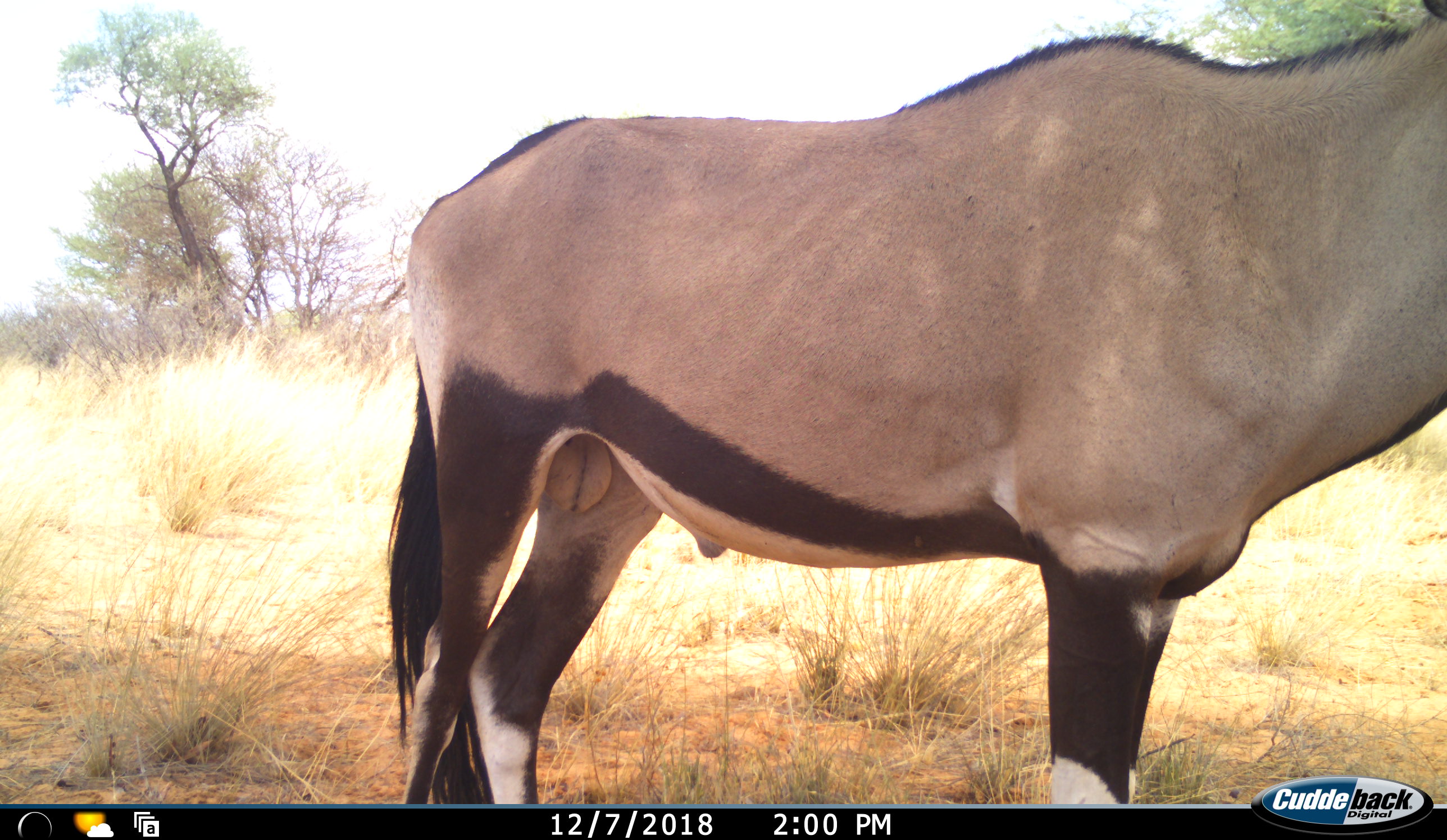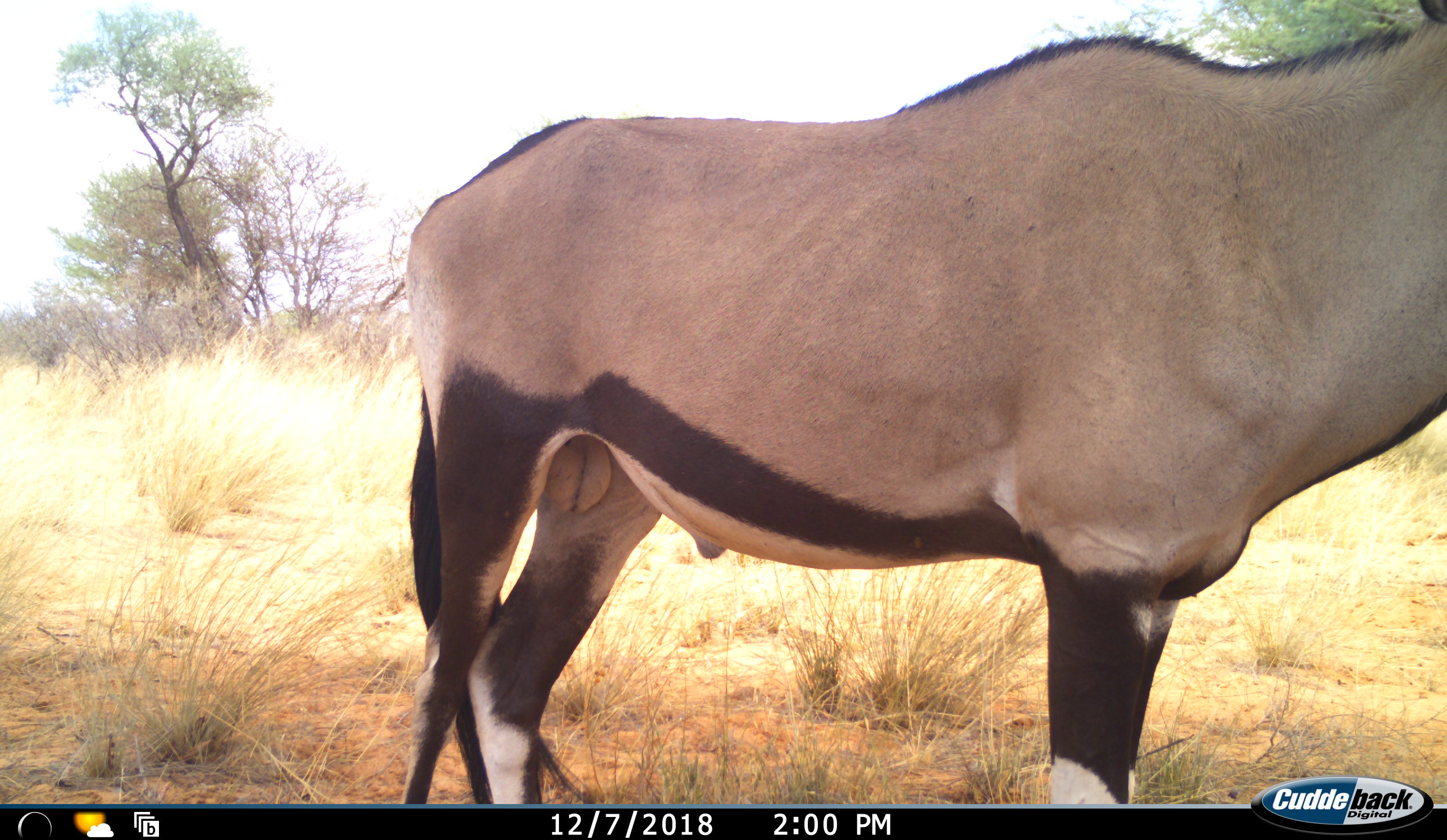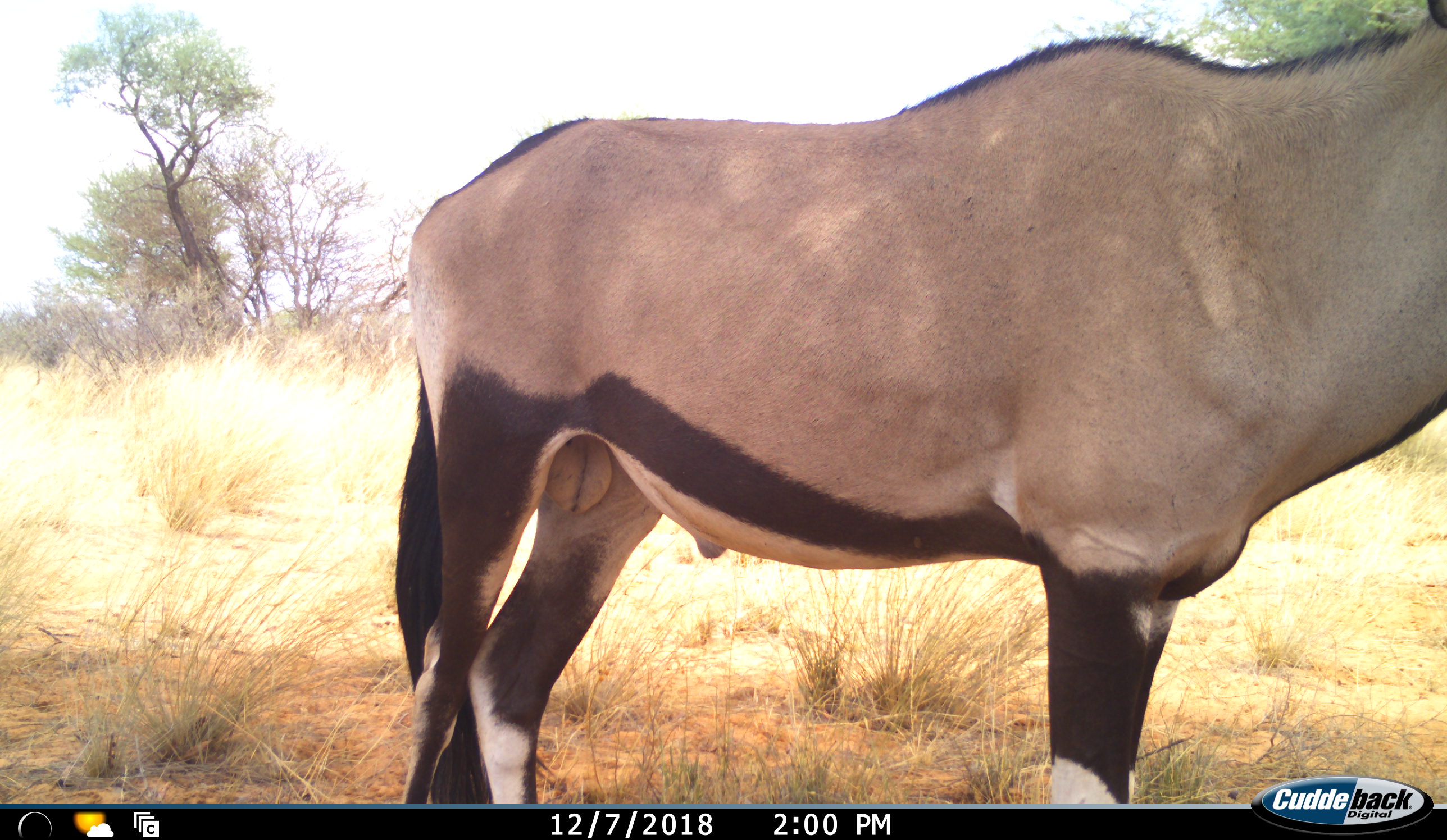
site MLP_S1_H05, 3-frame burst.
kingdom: Animalia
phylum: Chordata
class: Mammalia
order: Artiodactyla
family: Bovidae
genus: Oryx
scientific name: Oryx gazella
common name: gemsbok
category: oryx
Oryx (gemsbok) (Oryx gazella), count 1. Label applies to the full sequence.